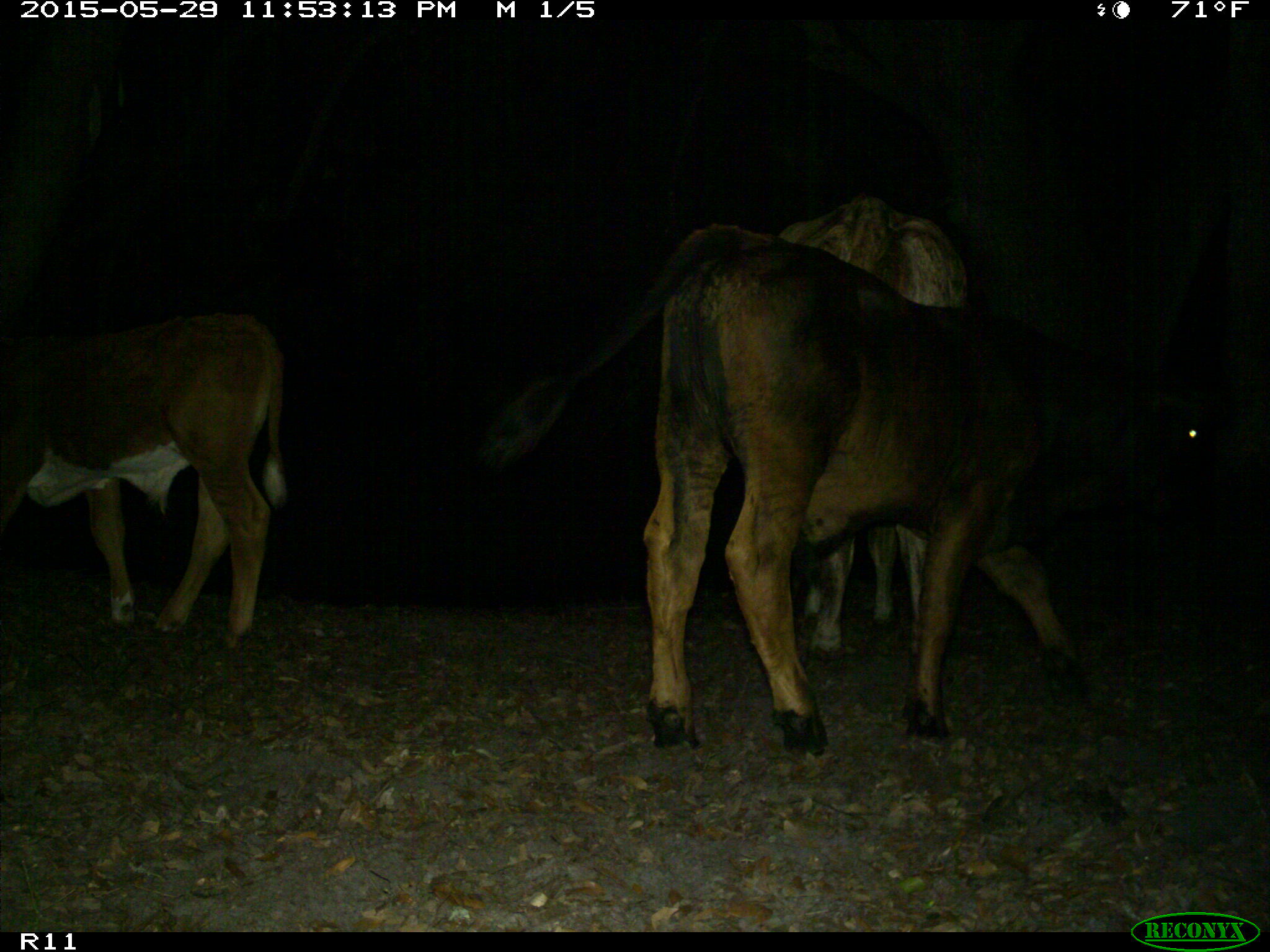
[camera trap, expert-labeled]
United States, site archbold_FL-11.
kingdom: Animalia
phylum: Chordata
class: Mammalia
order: Artiodactyla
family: Bovidae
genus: Bos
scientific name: Bos taurus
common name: domestic cow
Bos taurus (domestic cow).